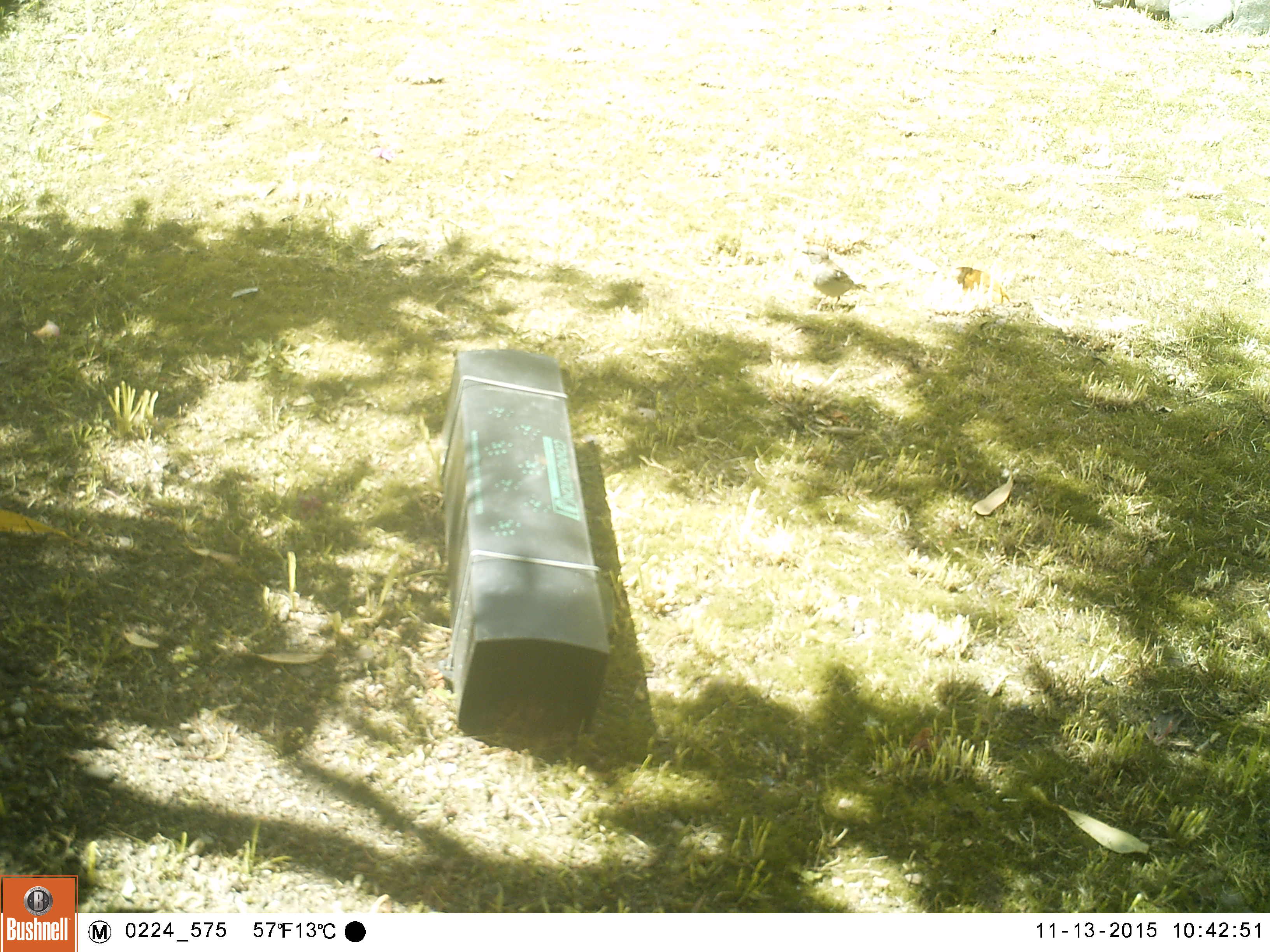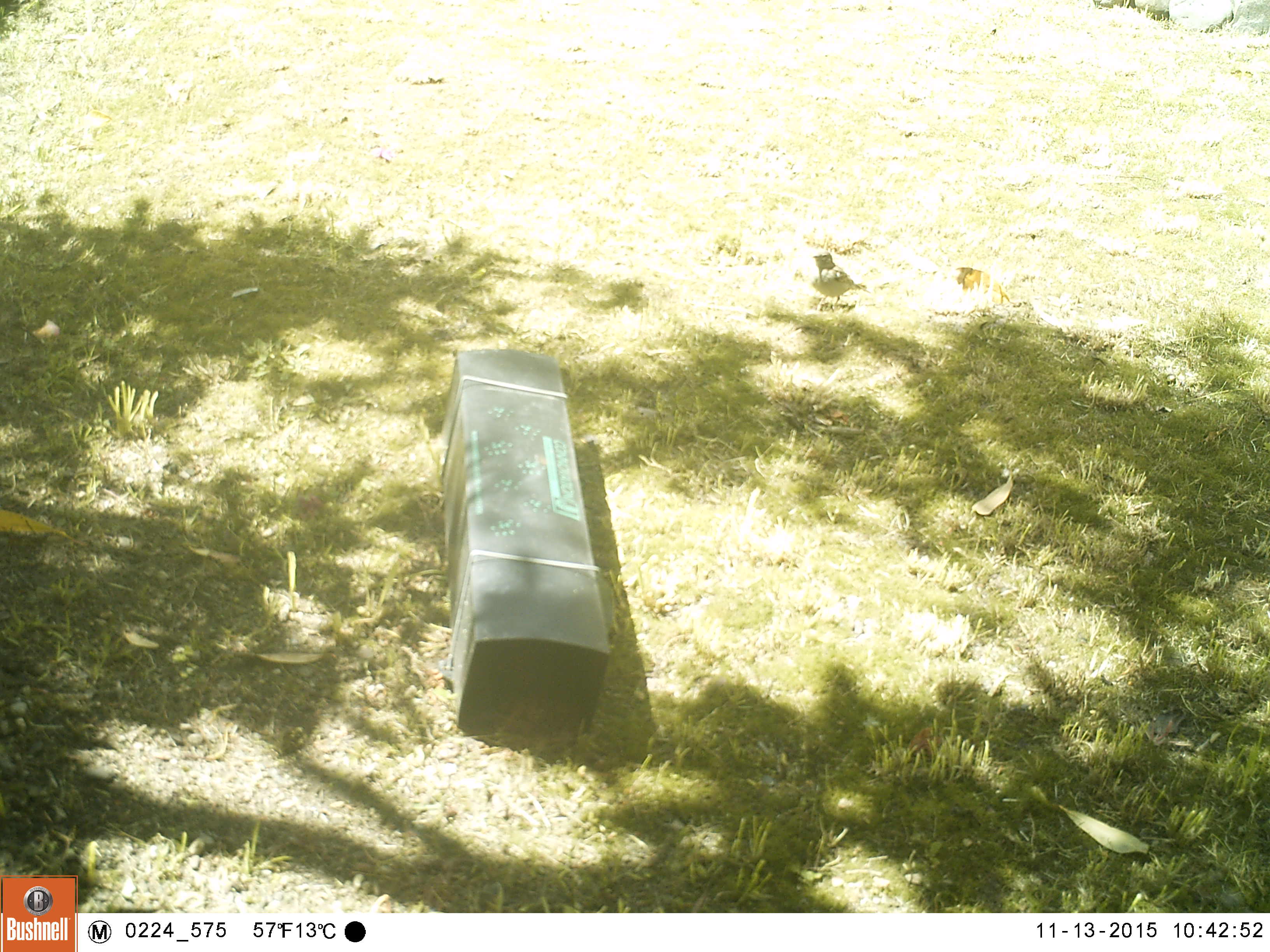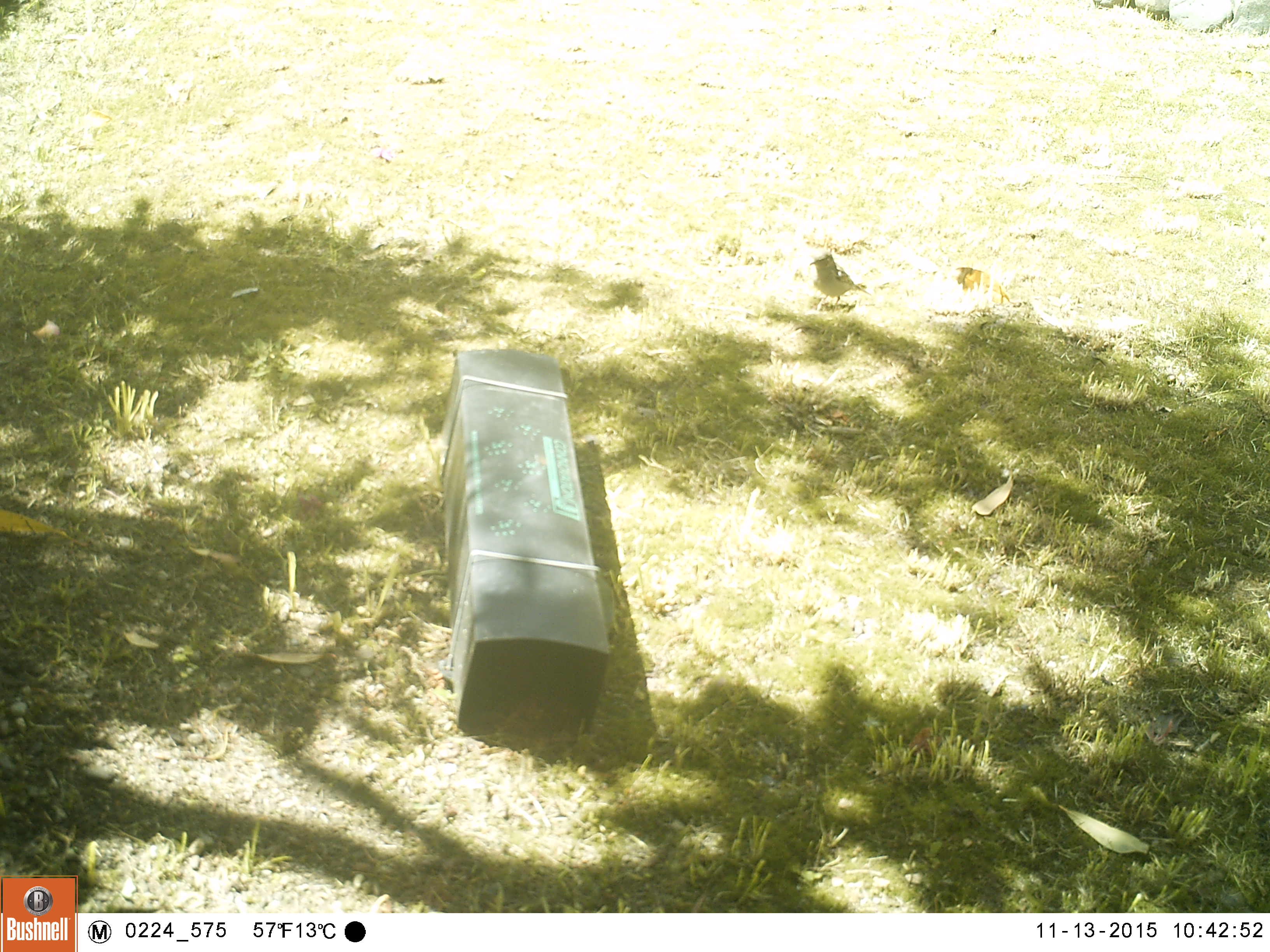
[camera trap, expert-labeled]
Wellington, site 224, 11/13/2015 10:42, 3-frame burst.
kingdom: Animalia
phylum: Chordata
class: Aves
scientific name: Aves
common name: bird